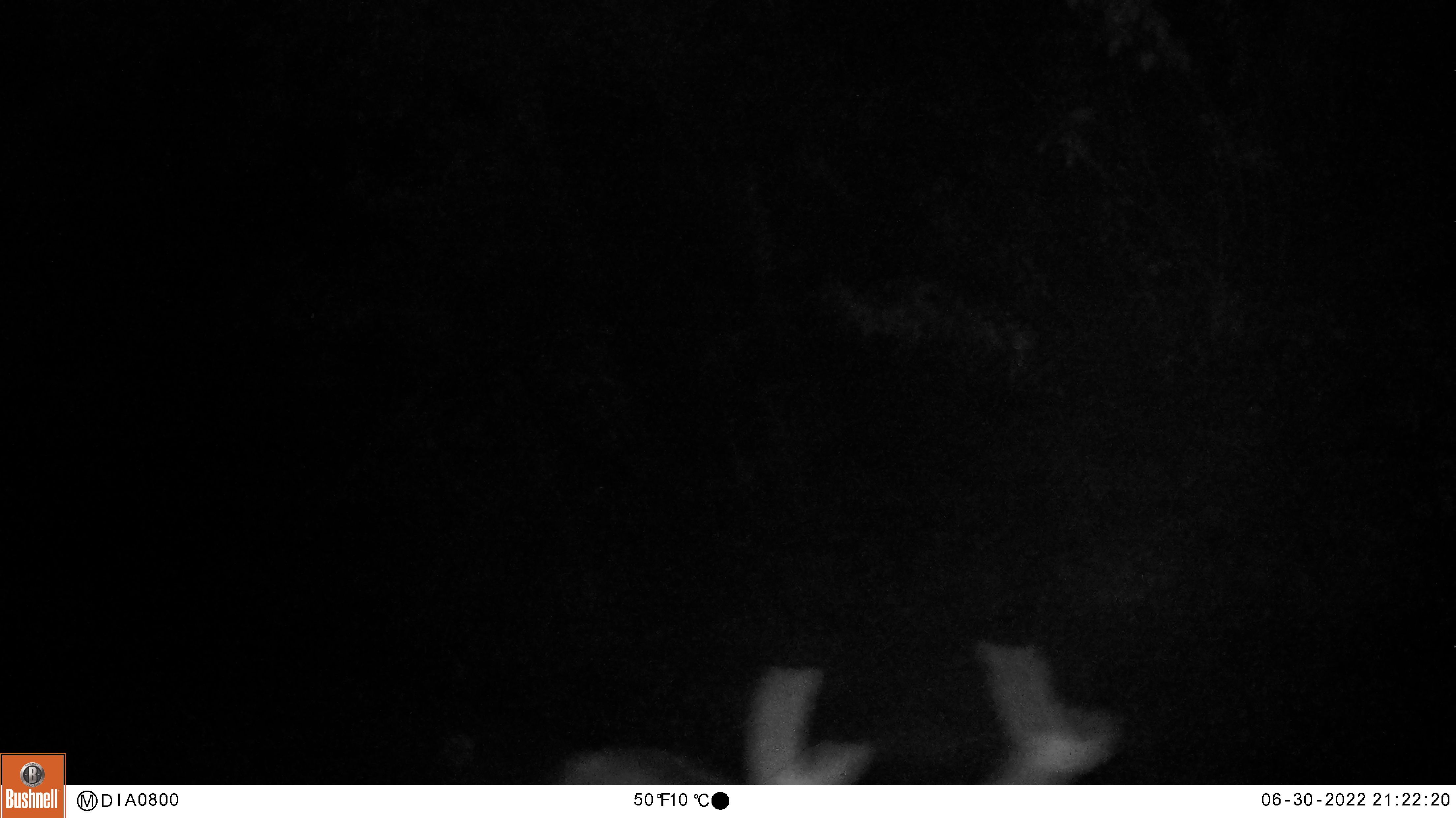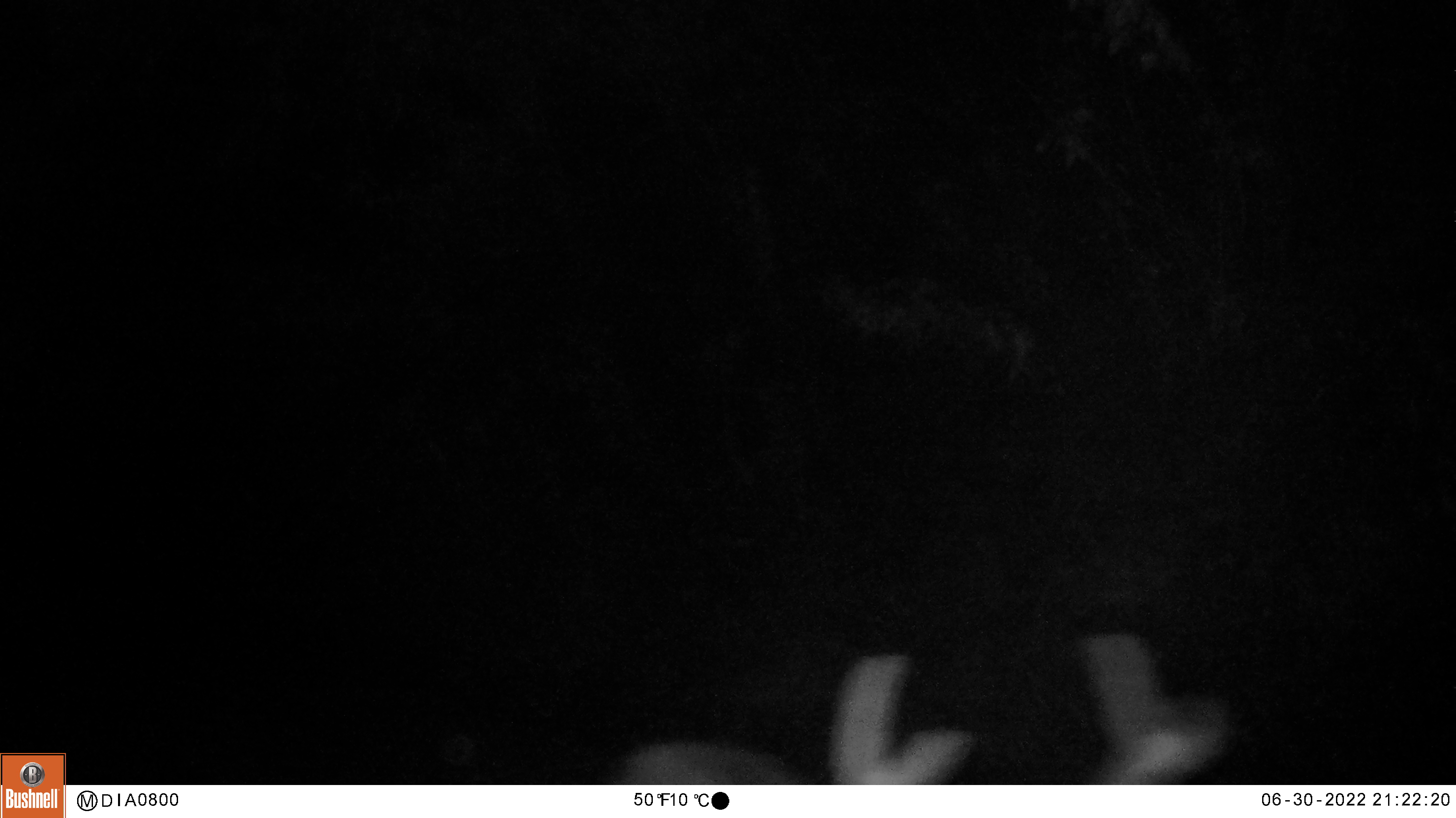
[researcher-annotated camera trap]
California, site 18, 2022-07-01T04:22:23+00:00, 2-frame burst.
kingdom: Animalia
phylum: Chordata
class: Mammalia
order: Artiodactyla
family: Cervidae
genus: Odocoileus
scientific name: Odocoileus hemionus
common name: mule deer